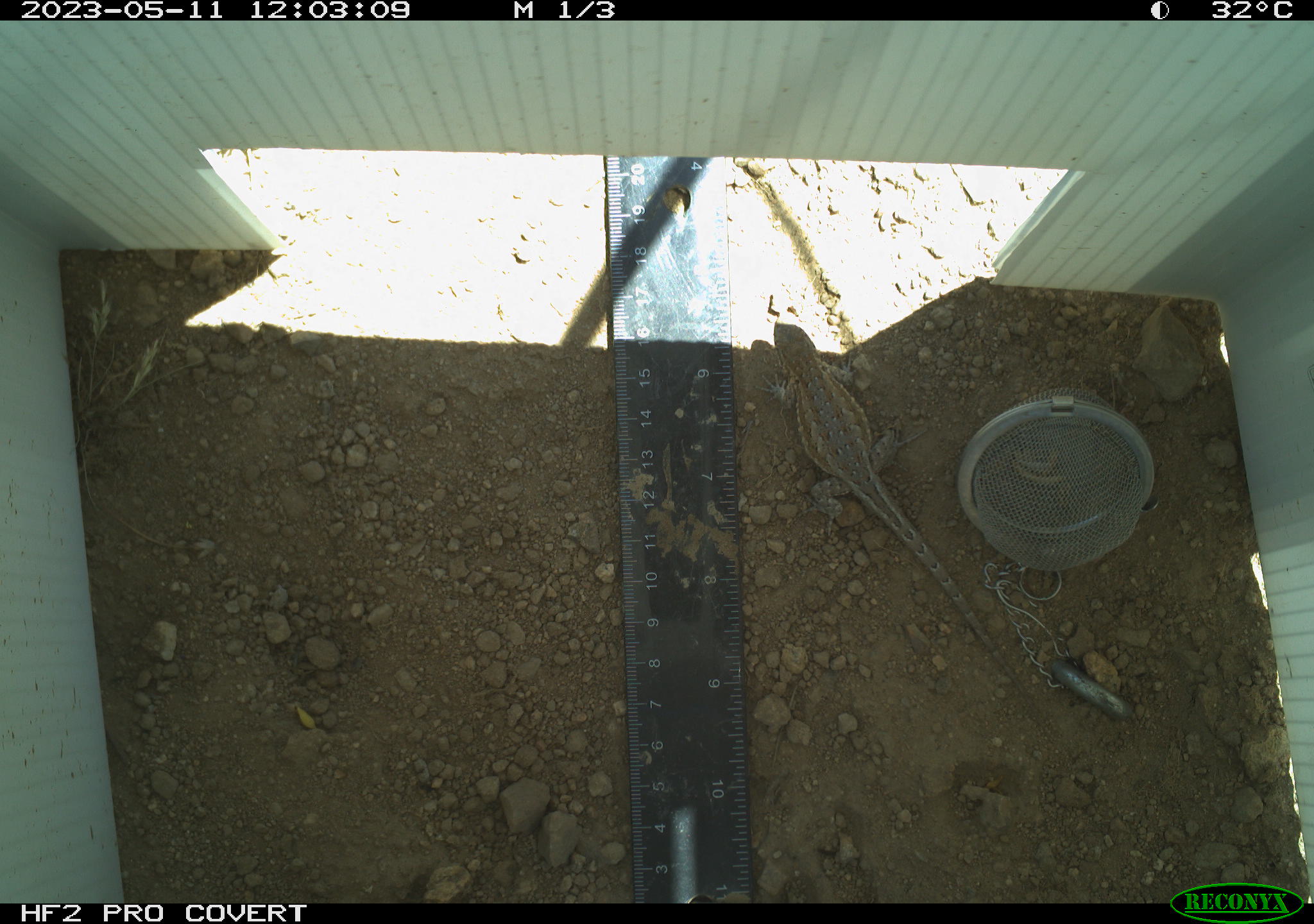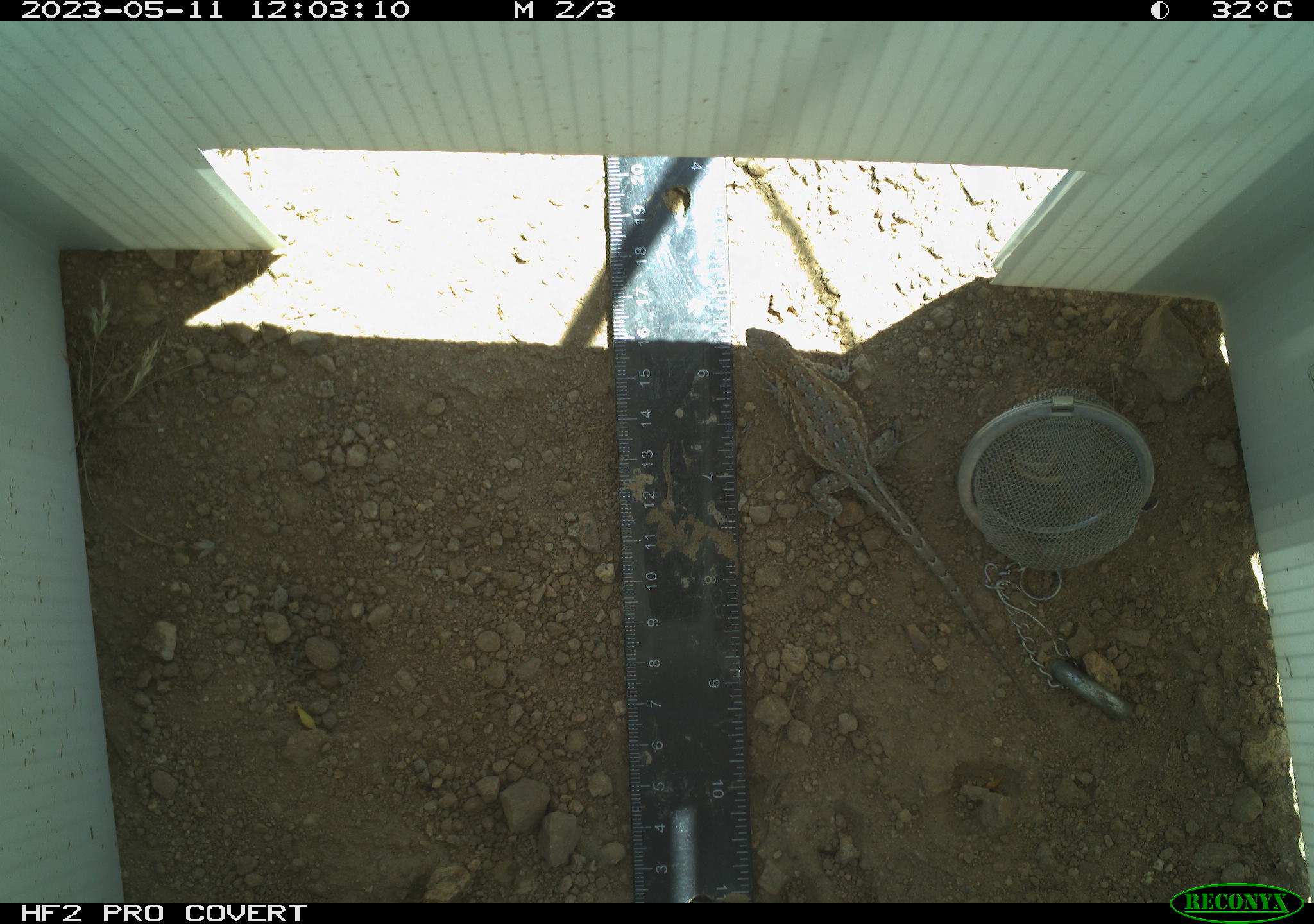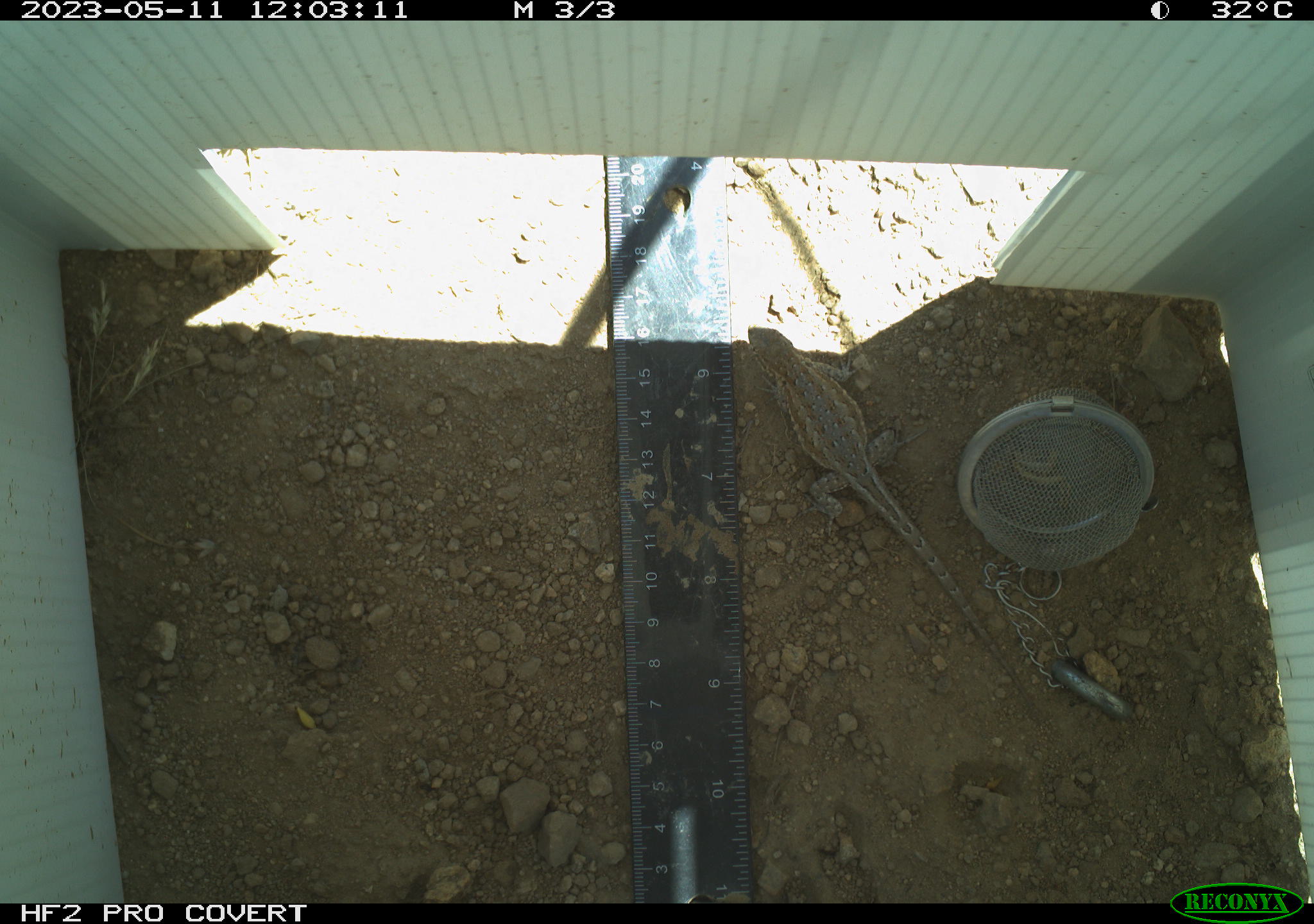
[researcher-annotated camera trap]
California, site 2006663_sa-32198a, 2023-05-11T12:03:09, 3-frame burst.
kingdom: Animalia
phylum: Chordata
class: Reptilia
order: Squamata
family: Phrynosomatidae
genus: Sceloporus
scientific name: Sceloporus graciosus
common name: common sagebrush lizard